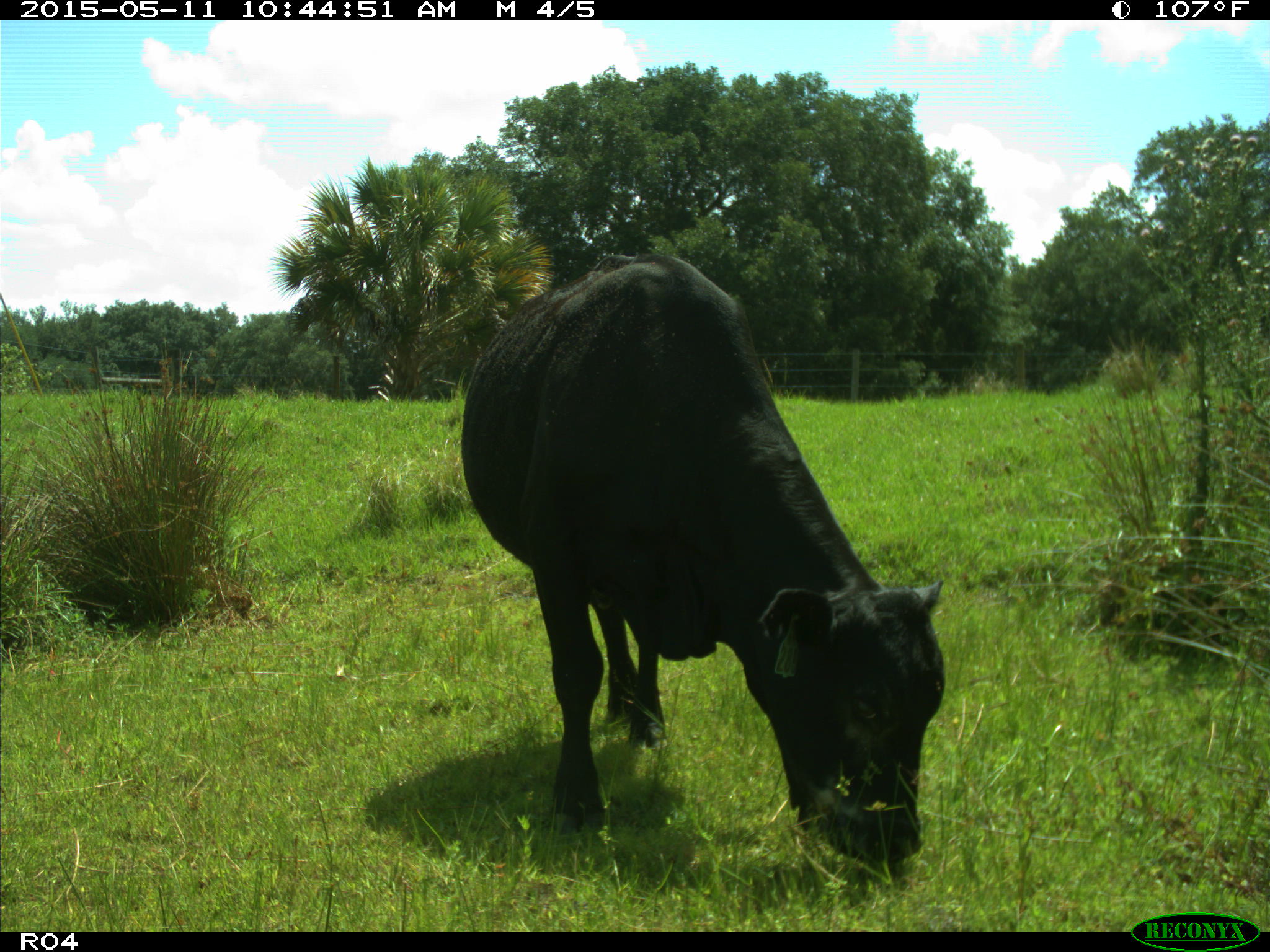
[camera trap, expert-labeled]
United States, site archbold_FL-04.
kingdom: Animalia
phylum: Chordata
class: Mammalia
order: Artiodactyla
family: Bovidae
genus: Bos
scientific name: Bos taurus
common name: domestic cow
Bos taurus (domestic cow).